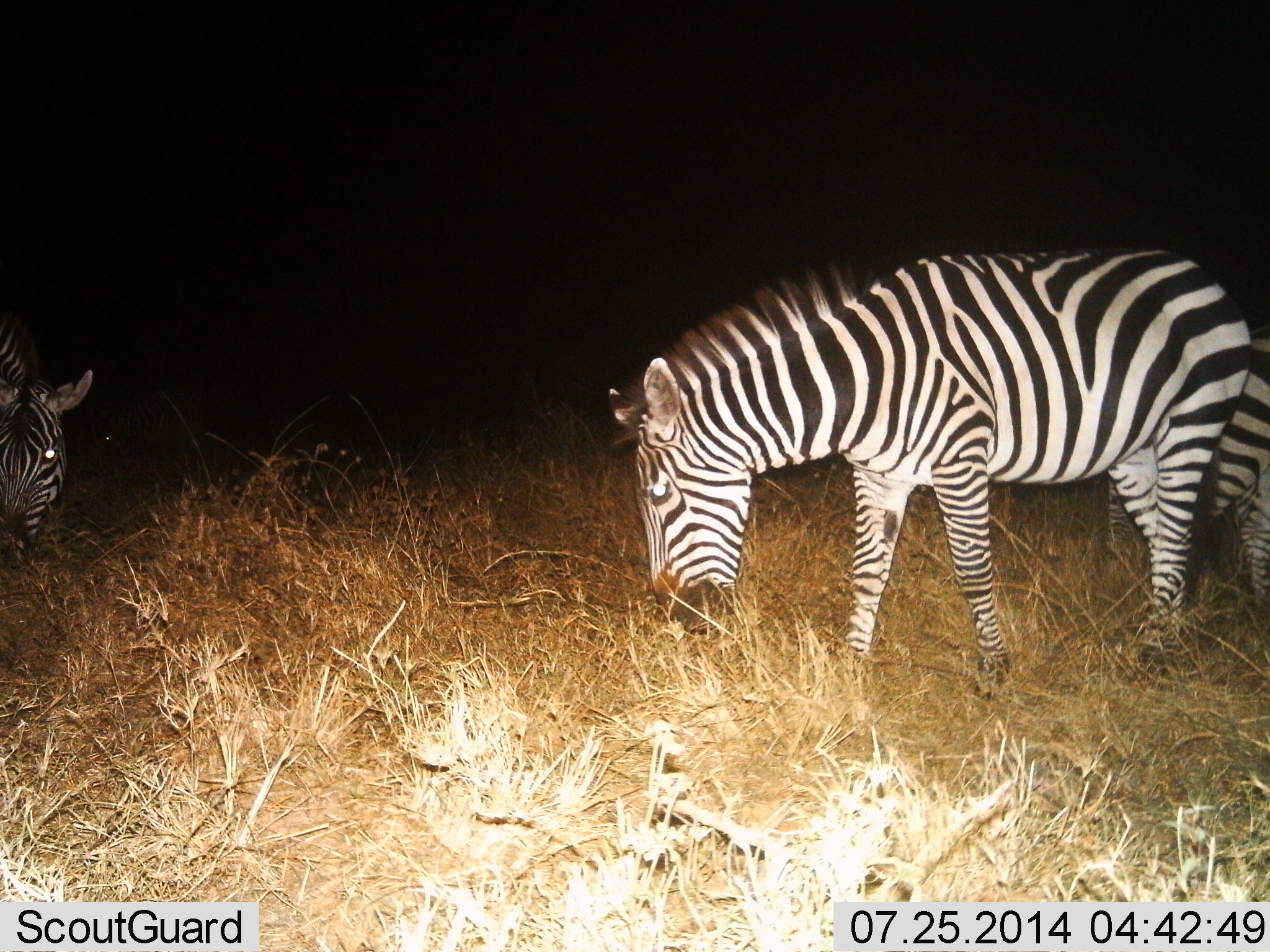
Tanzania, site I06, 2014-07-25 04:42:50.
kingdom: Animalia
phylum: Chordata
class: Mammalia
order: Perissodactyla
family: Equidae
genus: Equus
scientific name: Equus quagga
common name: plains zebra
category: zebra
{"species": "zebra (plains zebra) (Equus quagga)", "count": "3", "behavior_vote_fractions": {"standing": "10%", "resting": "0%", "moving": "10%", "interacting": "0%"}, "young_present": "0%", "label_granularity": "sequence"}